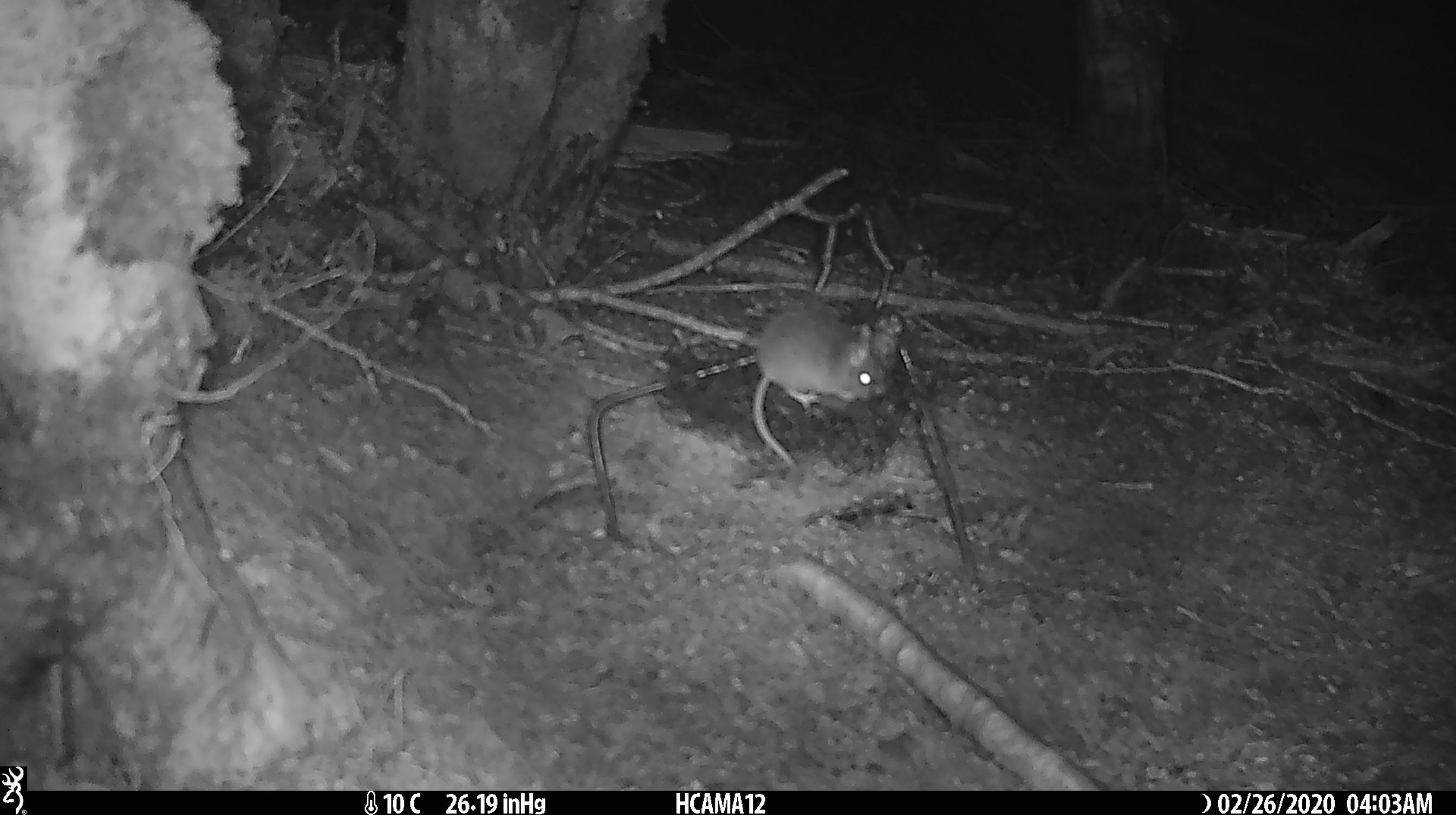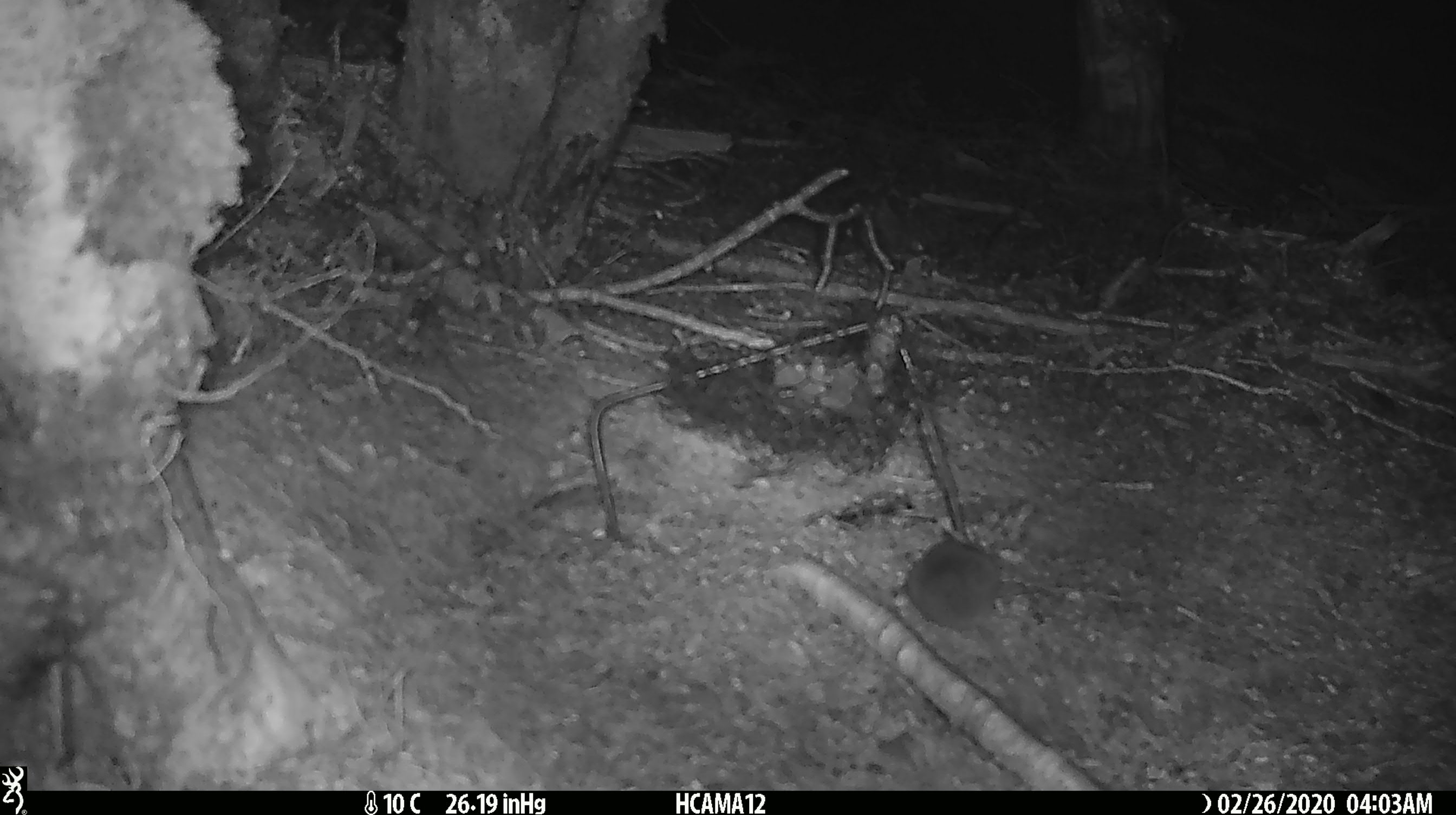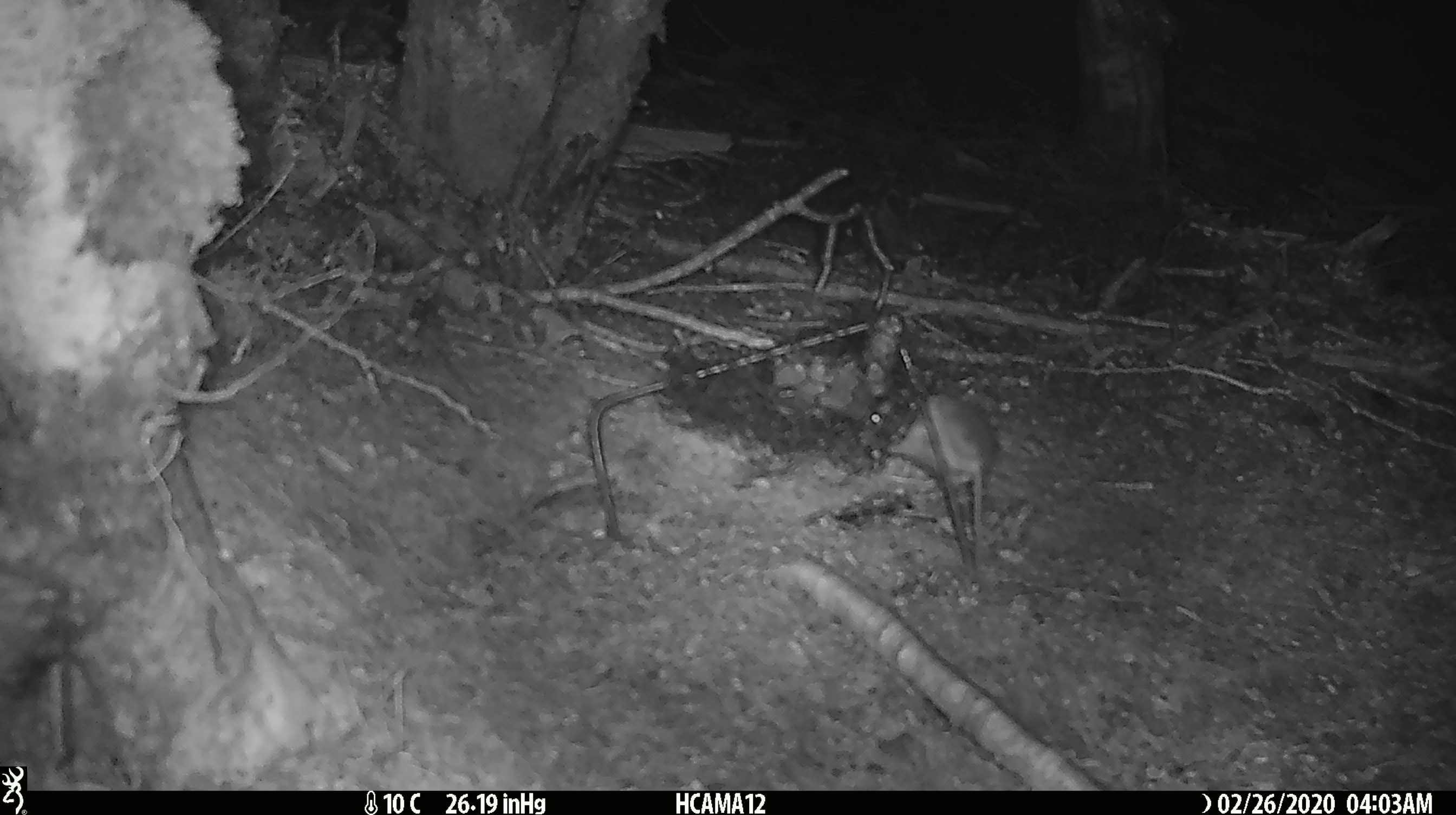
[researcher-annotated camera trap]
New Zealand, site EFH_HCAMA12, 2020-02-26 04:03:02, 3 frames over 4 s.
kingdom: Animalia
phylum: Chordata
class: Mammalia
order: Rodentia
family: Muridae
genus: Mus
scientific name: Mus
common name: mouse